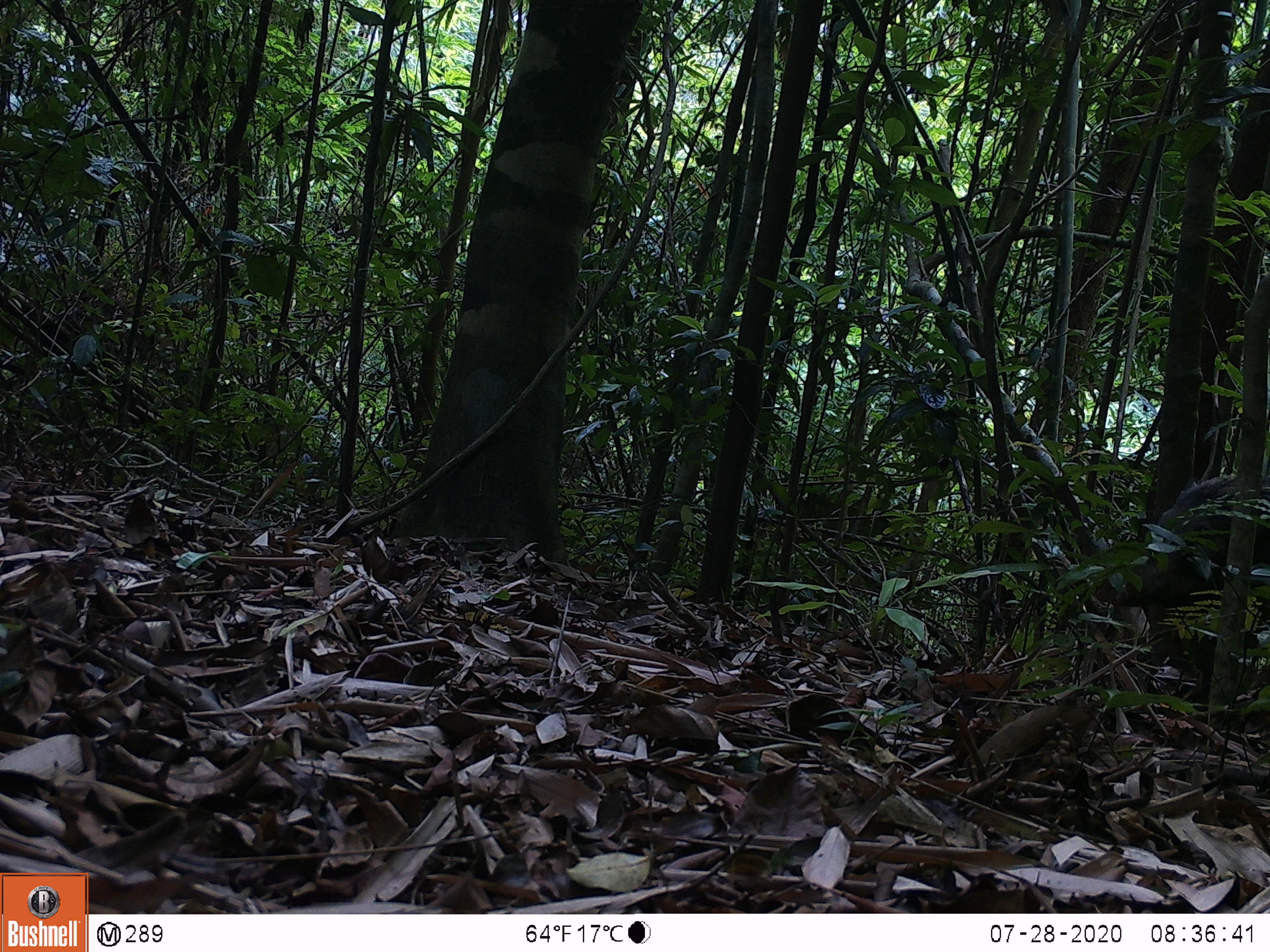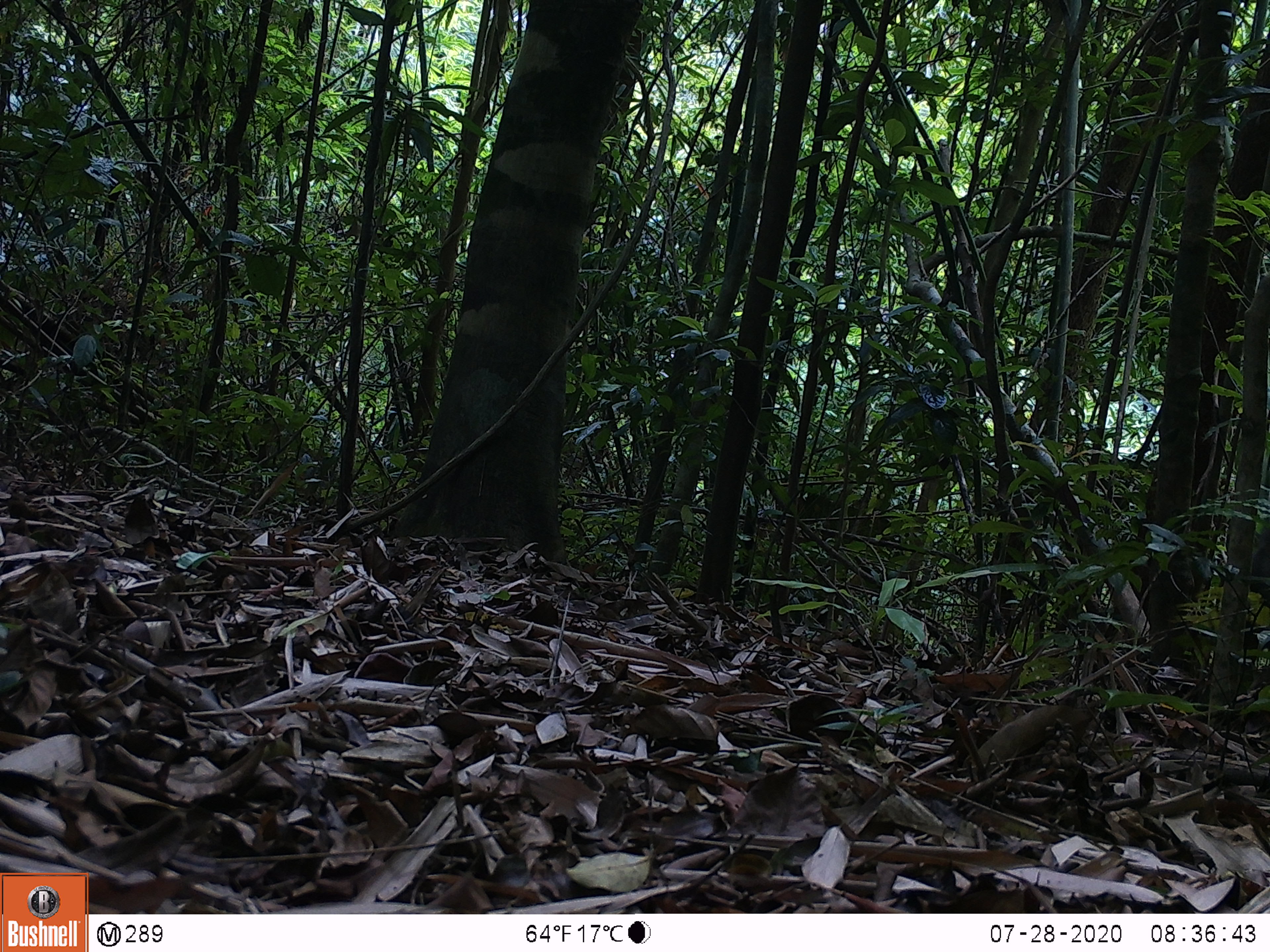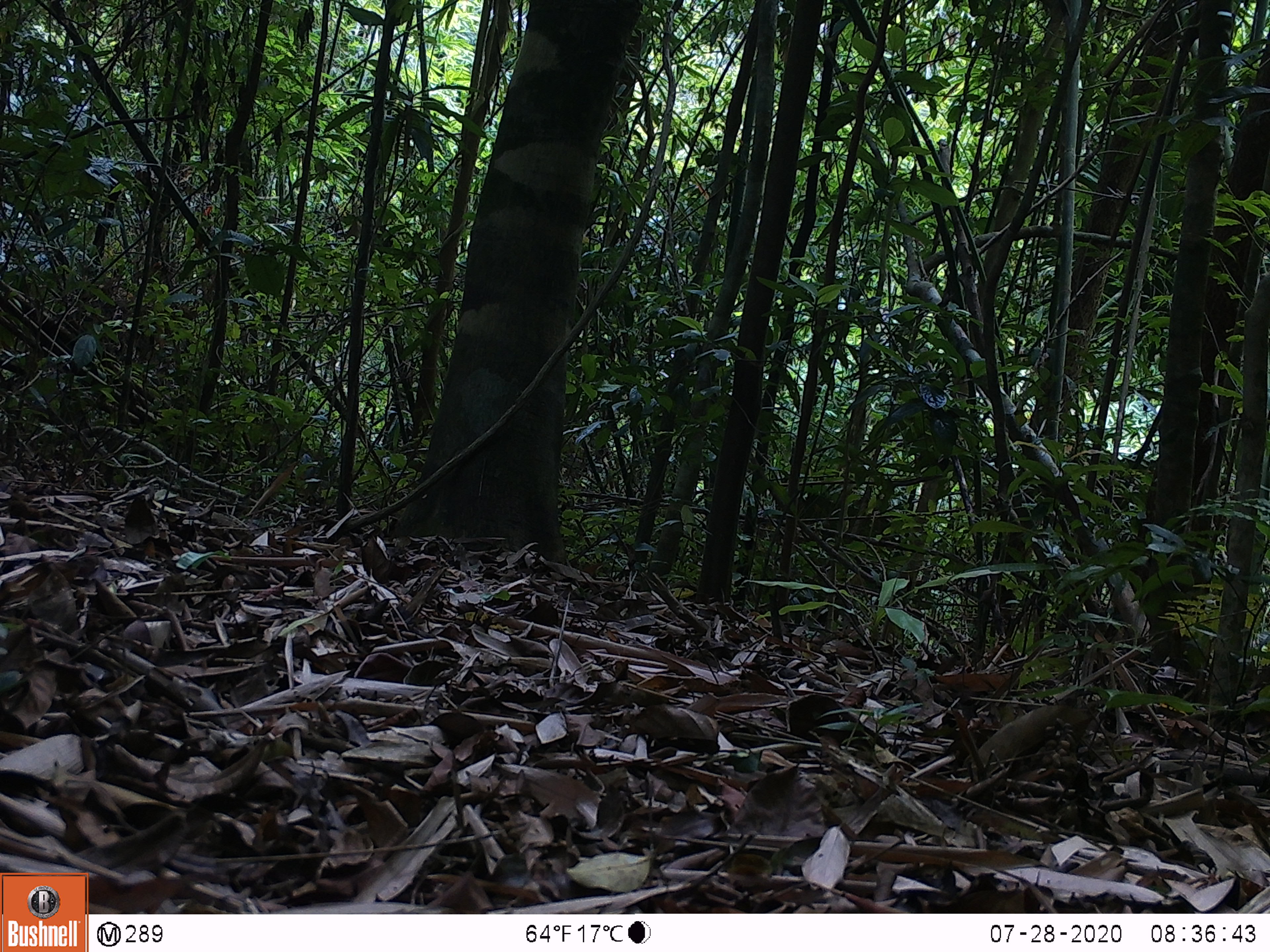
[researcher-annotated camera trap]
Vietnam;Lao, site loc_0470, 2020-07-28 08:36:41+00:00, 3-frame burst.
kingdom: Animalia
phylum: Chordata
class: Mammalia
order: Artiodactyla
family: Suidae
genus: Sus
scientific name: Sus scrofa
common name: eurasian wild pig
Eurasian wild pig (Sus scrofa). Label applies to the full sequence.